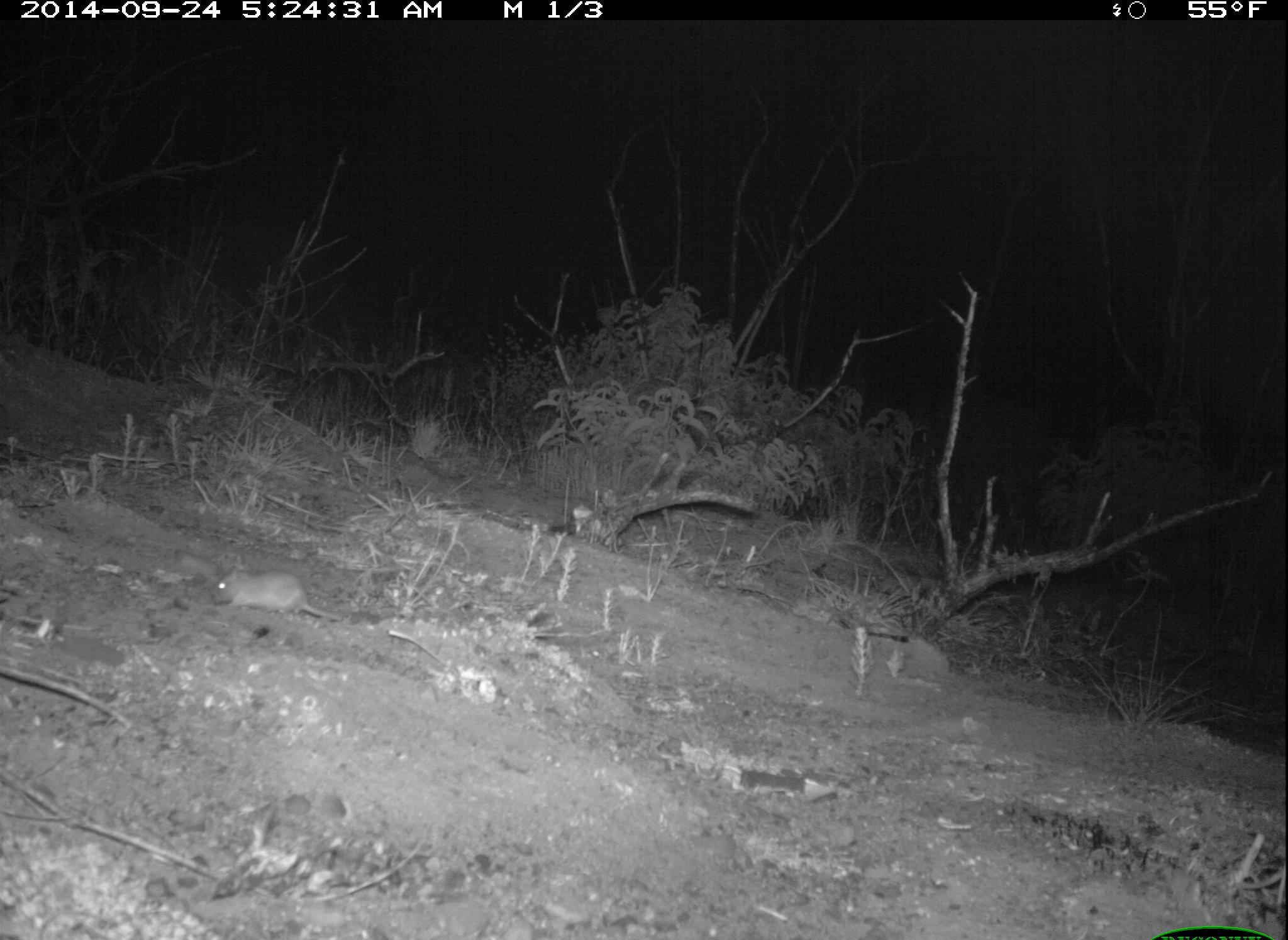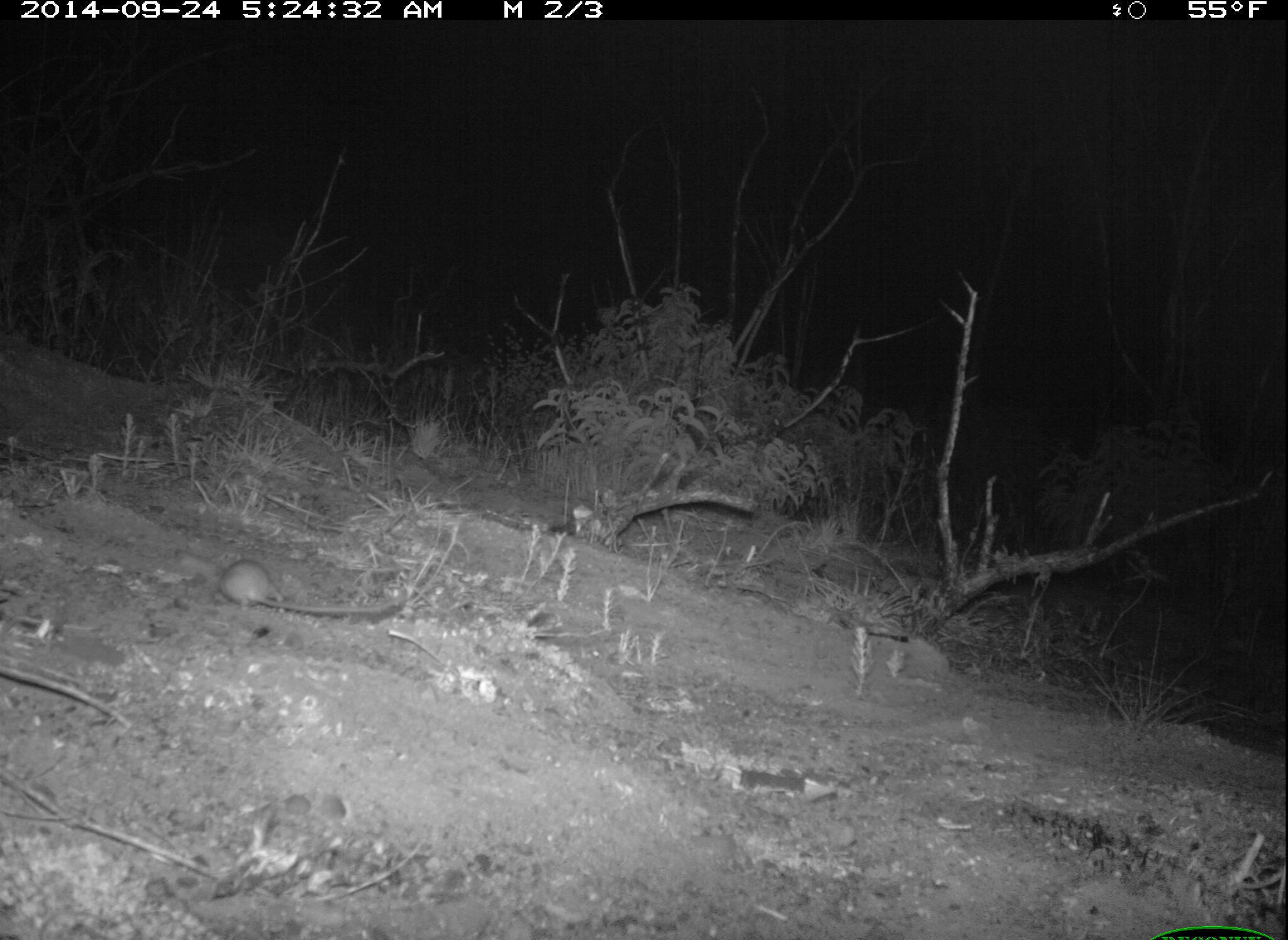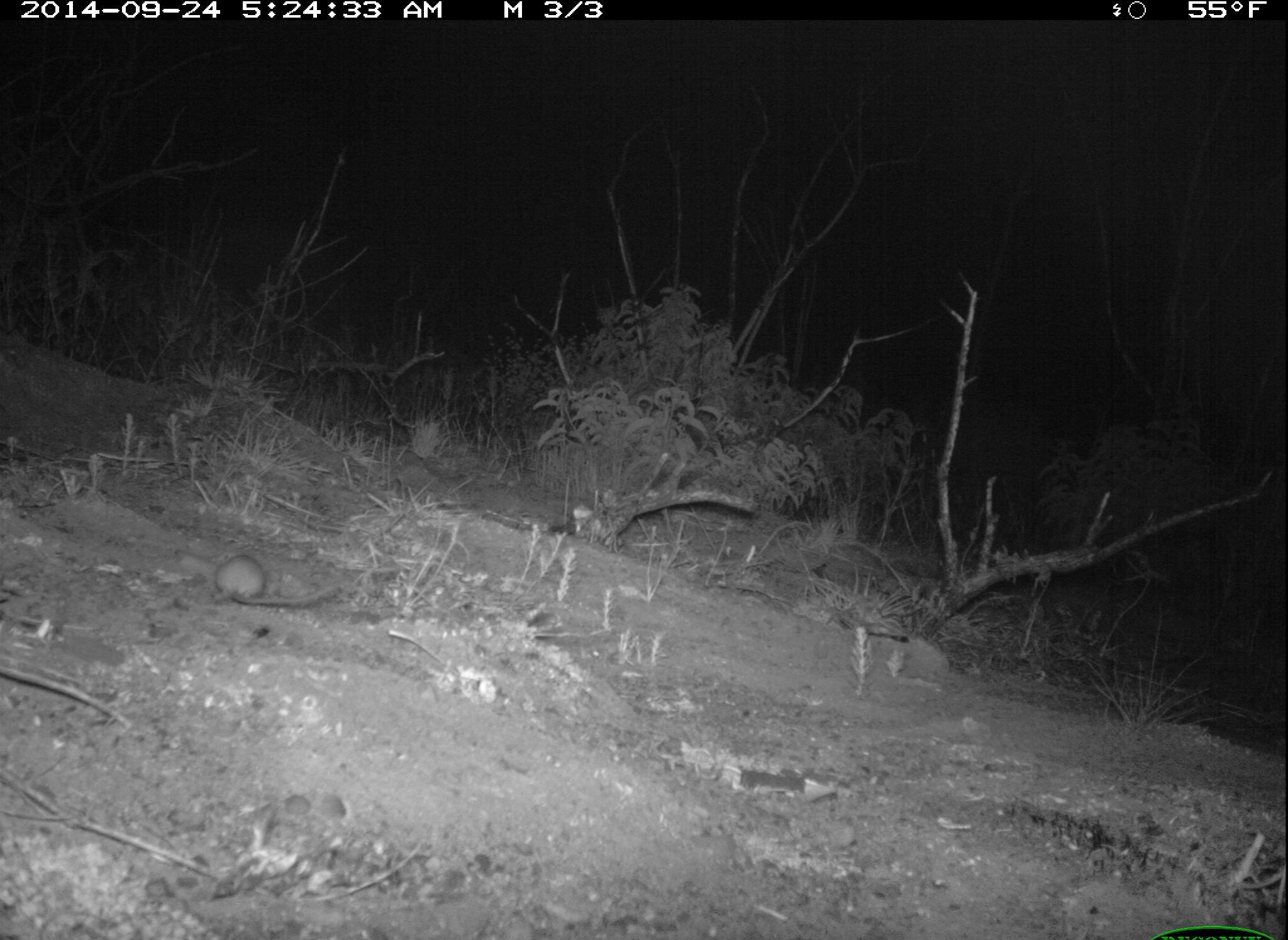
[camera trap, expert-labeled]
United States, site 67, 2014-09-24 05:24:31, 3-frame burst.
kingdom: Animalia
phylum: Chordata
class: Mammalia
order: Rodentia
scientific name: Rodentia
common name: rodent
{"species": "rodent (Rodentia)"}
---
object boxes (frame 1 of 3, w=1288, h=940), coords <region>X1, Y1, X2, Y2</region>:
rodent: <region>209, 566, 408, 622</region>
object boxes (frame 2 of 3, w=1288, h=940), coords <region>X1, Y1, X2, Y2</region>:
rodent: <region>217, 559, 410, 616</region>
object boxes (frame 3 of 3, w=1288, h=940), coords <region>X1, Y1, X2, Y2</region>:
rodent: <region>212, 555, 346, 607</region>